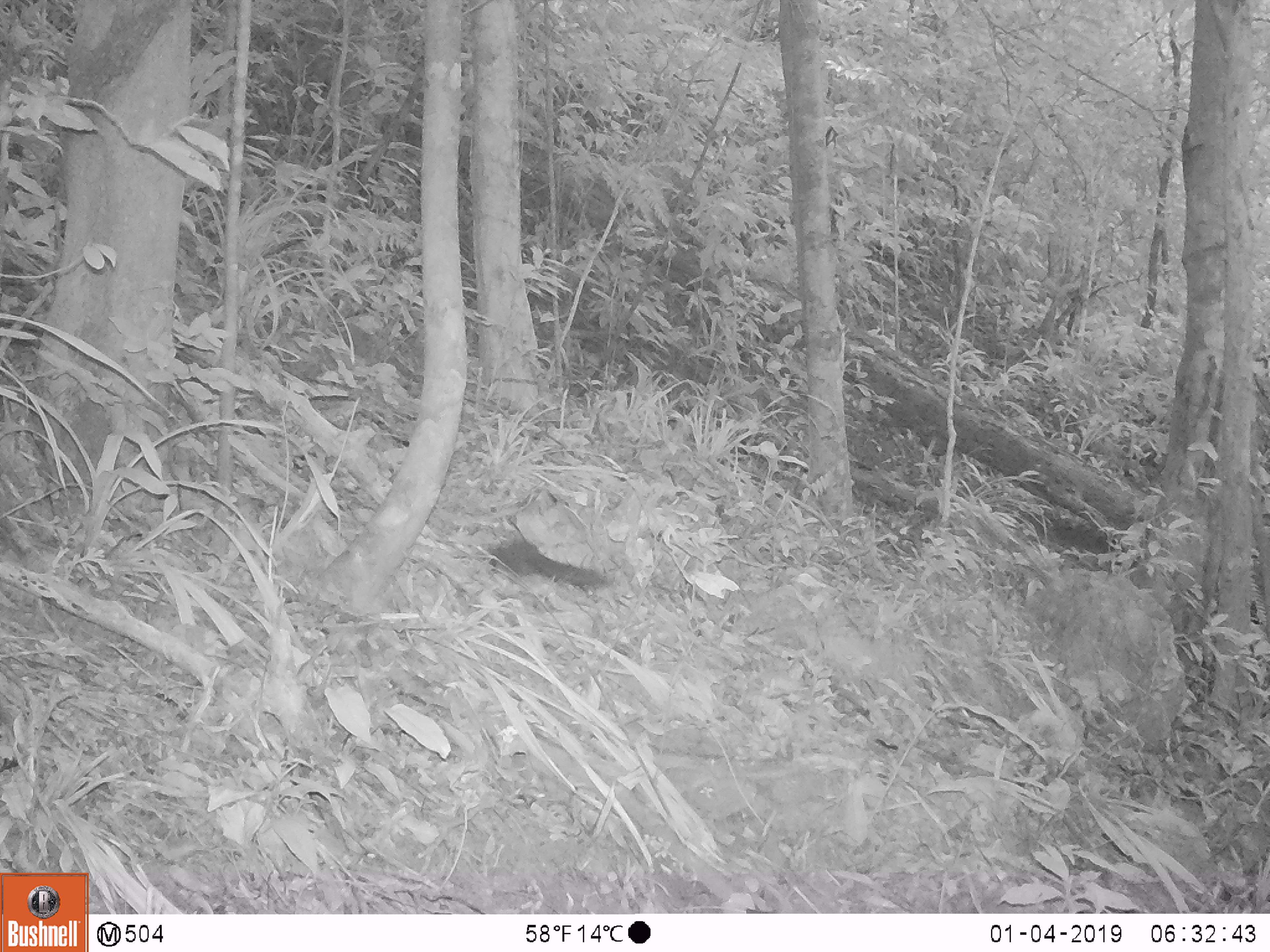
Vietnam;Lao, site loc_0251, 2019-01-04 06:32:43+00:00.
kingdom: Animalia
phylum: Chordata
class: Mammalia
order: Rodentia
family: Sciuridae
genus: Sciurus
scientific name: Sciurus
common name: squirrel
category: unidentified squirrel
Unidentified squirrel (squirrel) (Sciurus). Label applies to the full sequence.